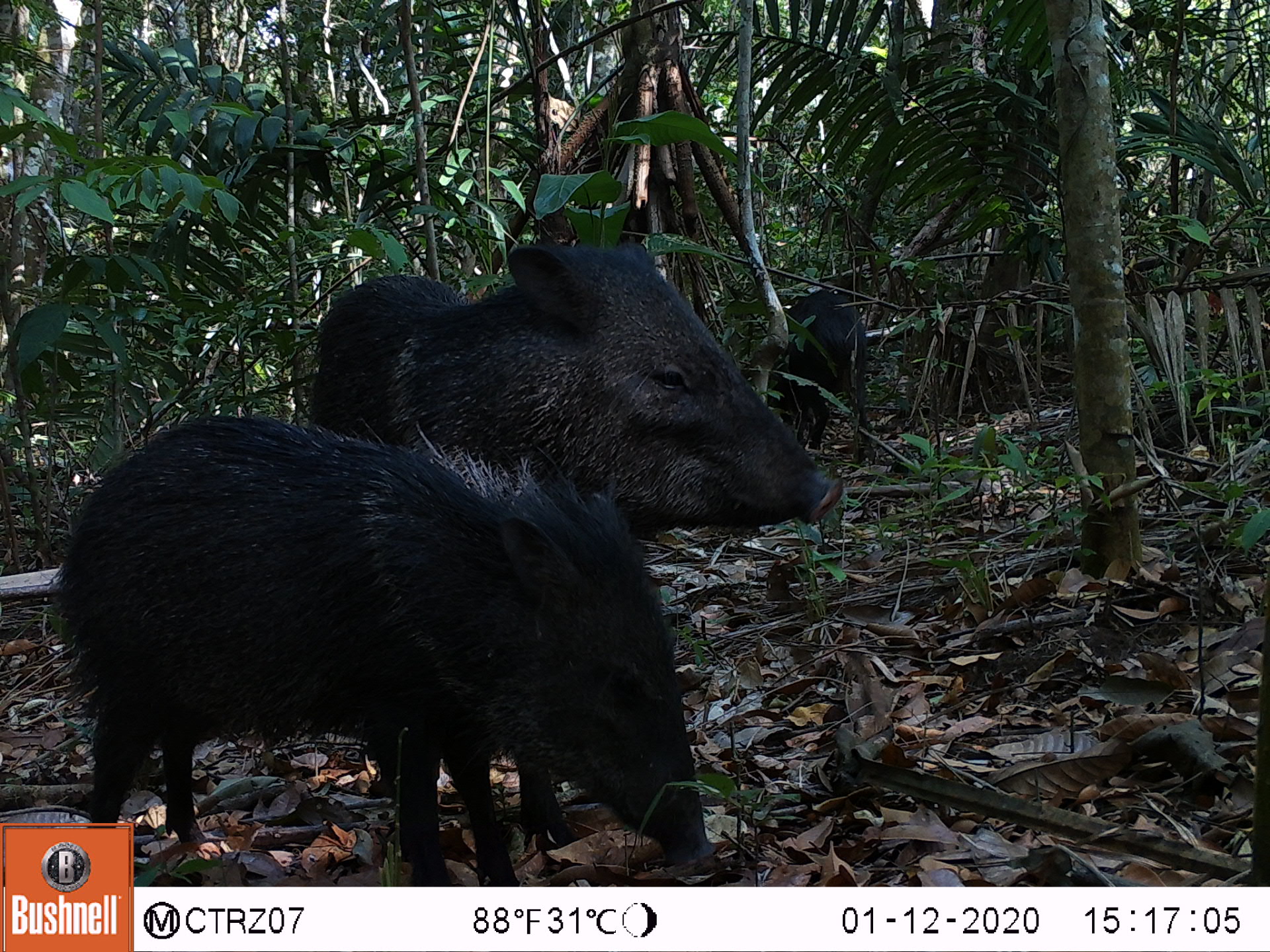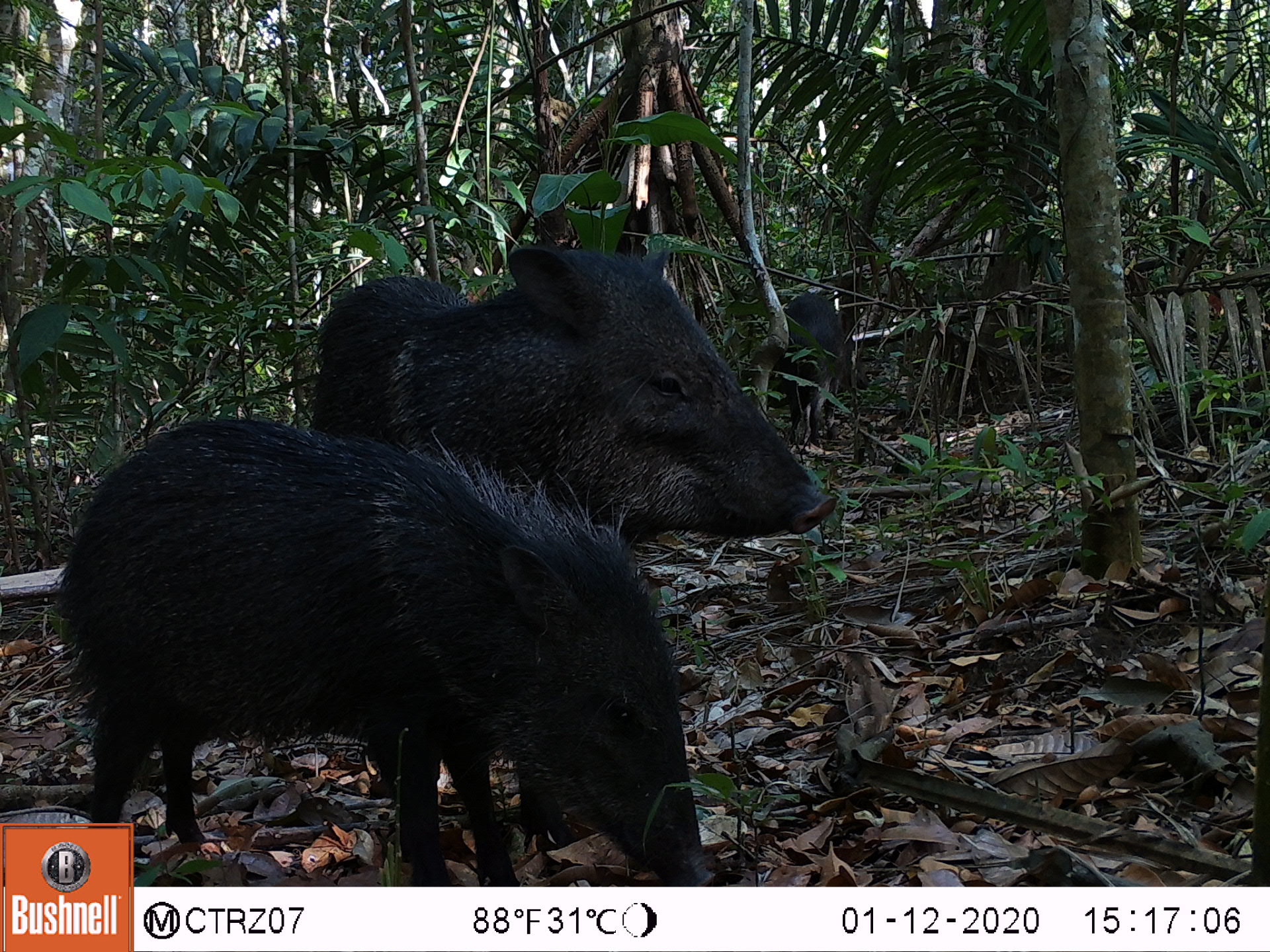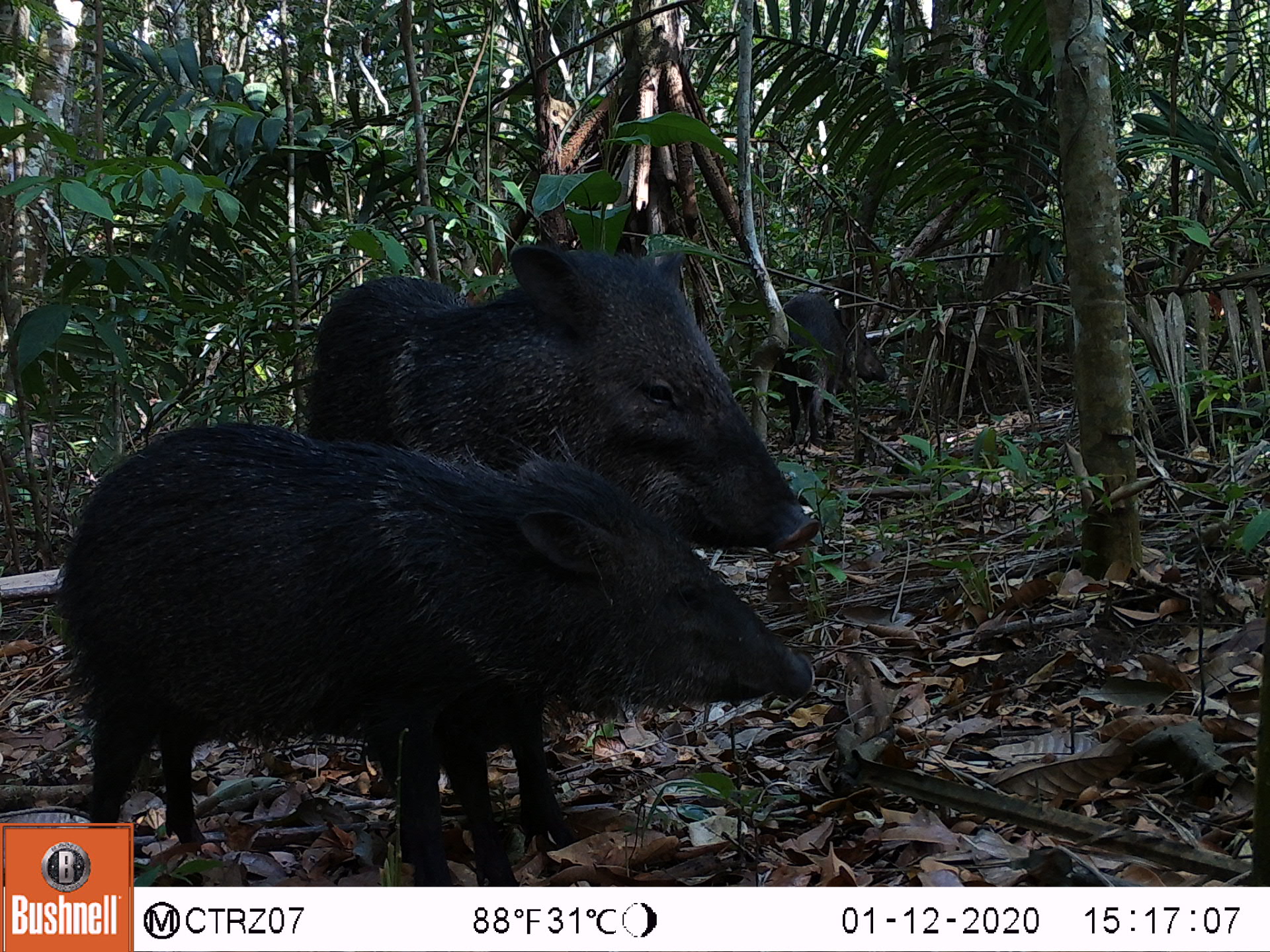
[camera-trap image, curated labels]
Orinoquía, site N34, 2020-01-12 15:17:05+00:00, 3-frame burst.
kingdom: Animalia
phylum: Chordata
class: Mammalia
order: Artiodactyla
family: Tayassuidae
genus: Pecari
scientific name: Pecari tajacu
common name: collared peccary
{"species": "collared peccary (Pecari tajacu)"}